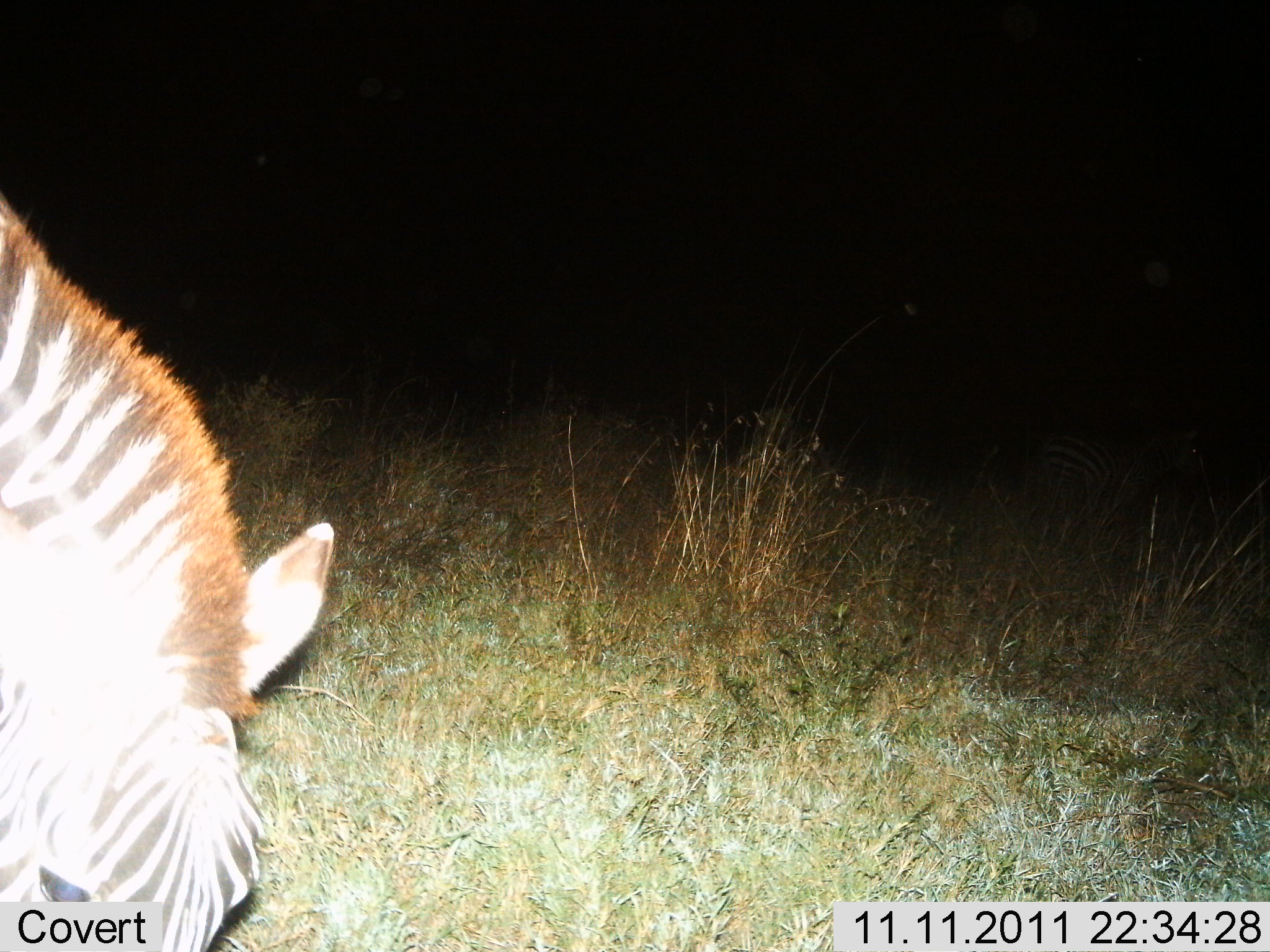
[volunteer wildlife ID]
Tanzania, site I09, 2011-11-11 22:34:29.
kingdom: Animalia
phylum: Chordata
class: Mammalia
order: Perissodactyla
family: Equidae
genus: Equus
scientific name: Equus quagga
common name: plains zebra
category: zebra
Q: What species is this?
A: Zebra (plains zebra) (Equus quagga).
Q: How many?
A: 1.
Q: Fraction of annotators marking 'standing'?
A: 33%.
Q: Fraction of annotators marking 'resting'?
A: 0%.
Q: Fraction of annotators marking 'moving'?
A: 8%.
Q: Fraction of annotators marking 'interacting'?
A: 0%.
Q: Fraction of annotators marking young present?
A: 0%.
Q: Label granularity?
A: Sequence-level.